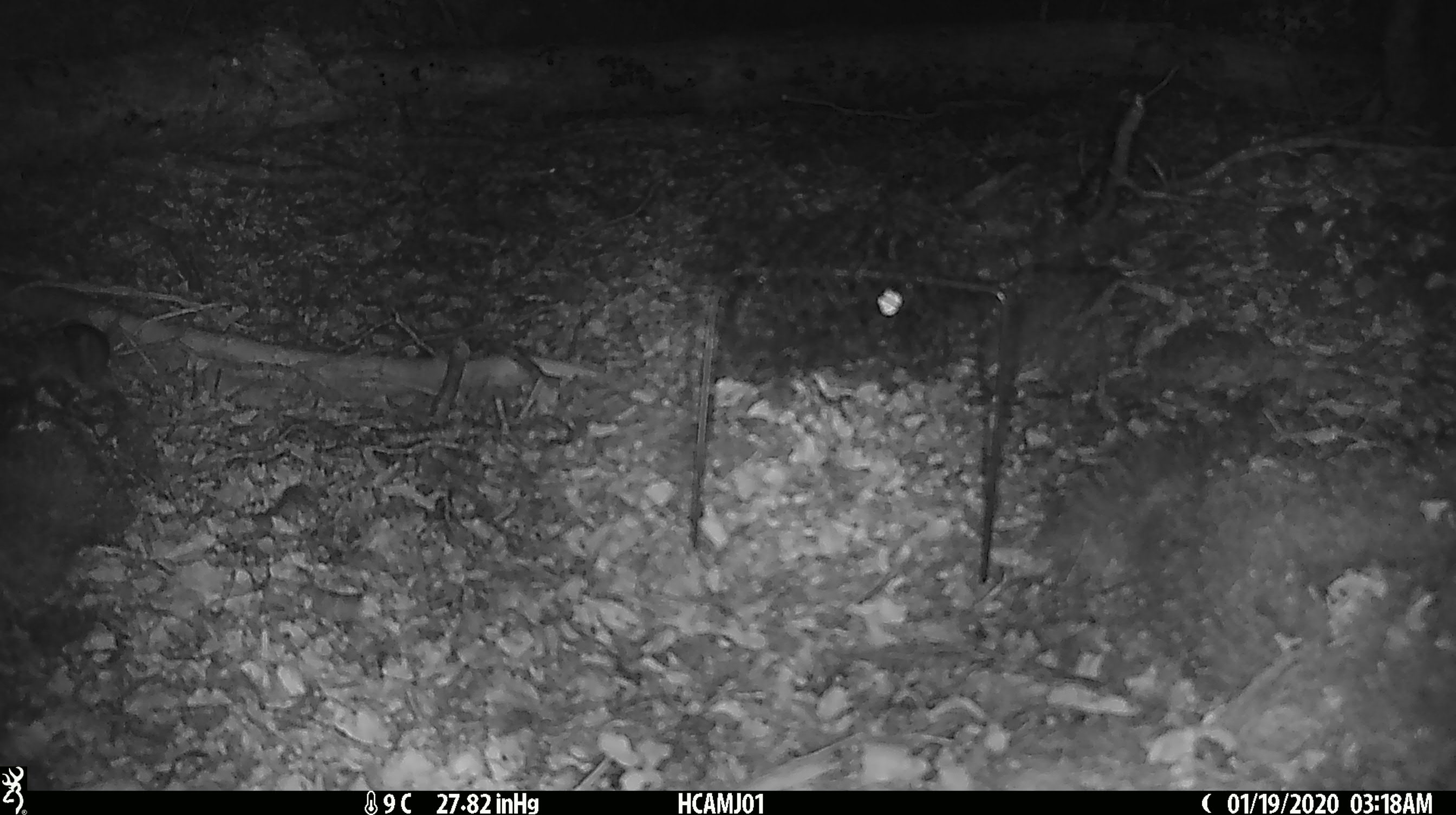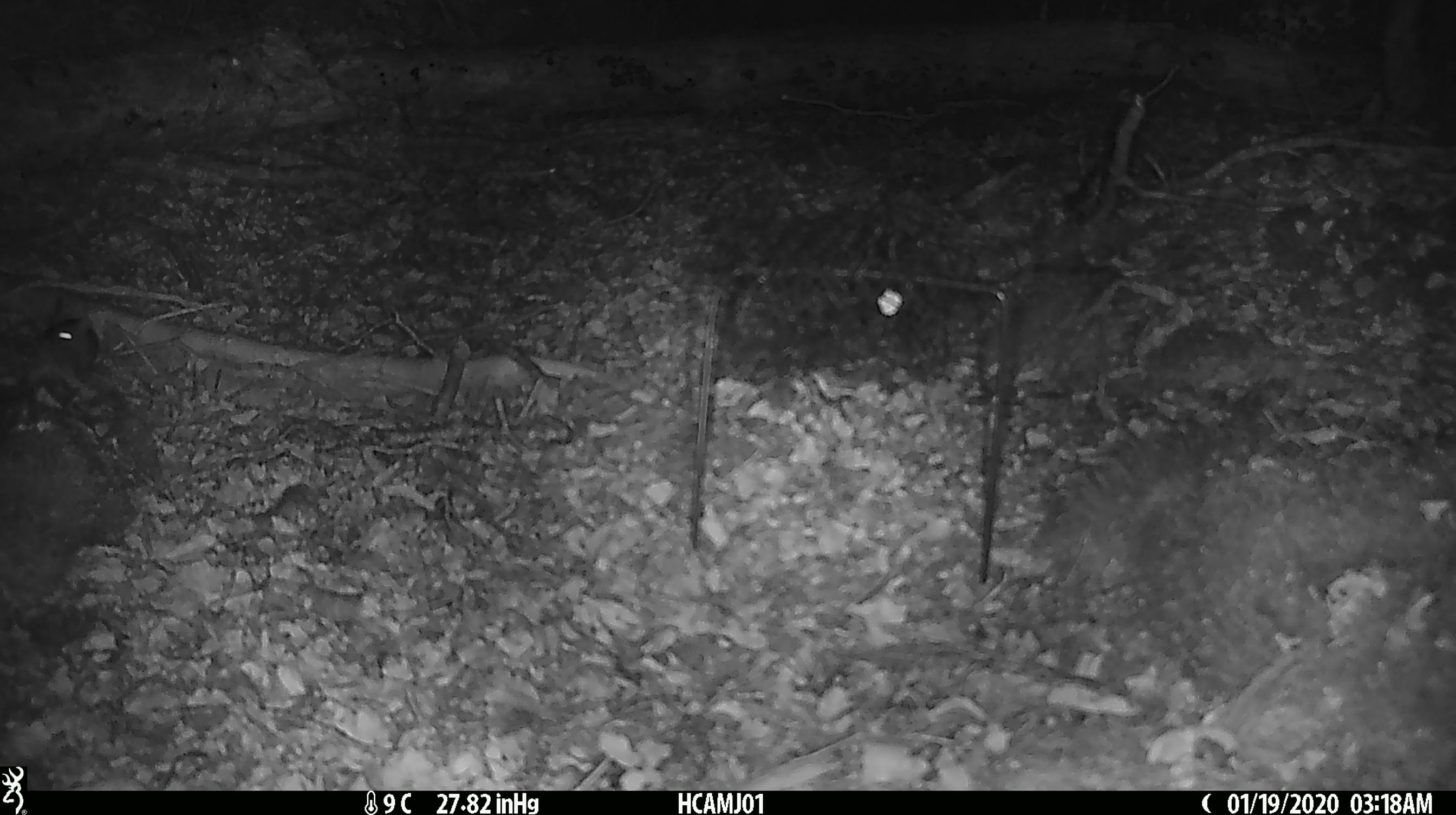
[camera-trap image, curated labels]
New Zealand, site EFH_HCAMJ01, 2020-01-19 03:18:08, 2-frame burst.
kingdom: Animalia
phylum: Chordata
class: Mammalia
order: Rodentia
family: Muridae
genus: Mus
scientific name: Mus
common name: mouse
Mouse (Mus).